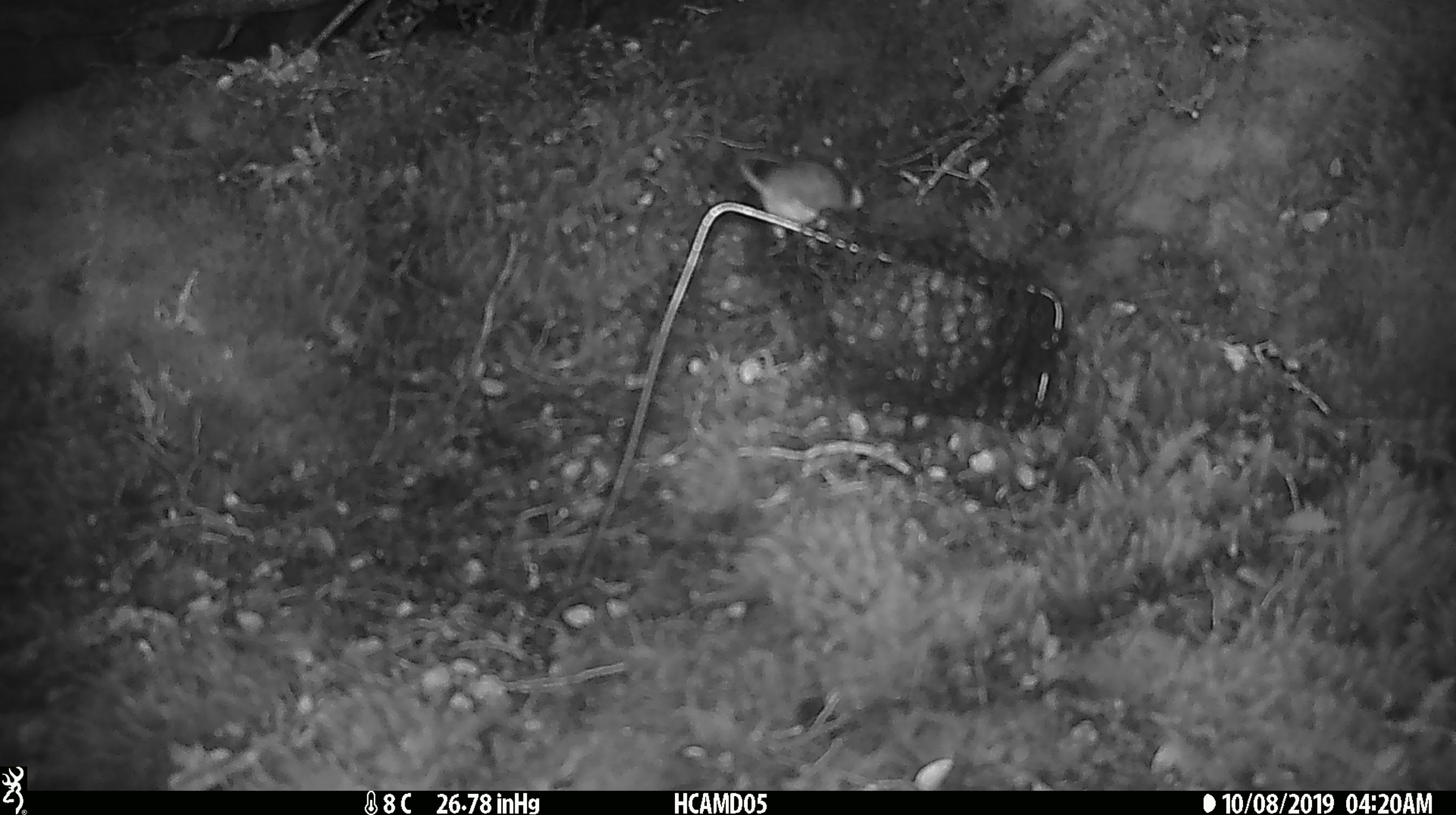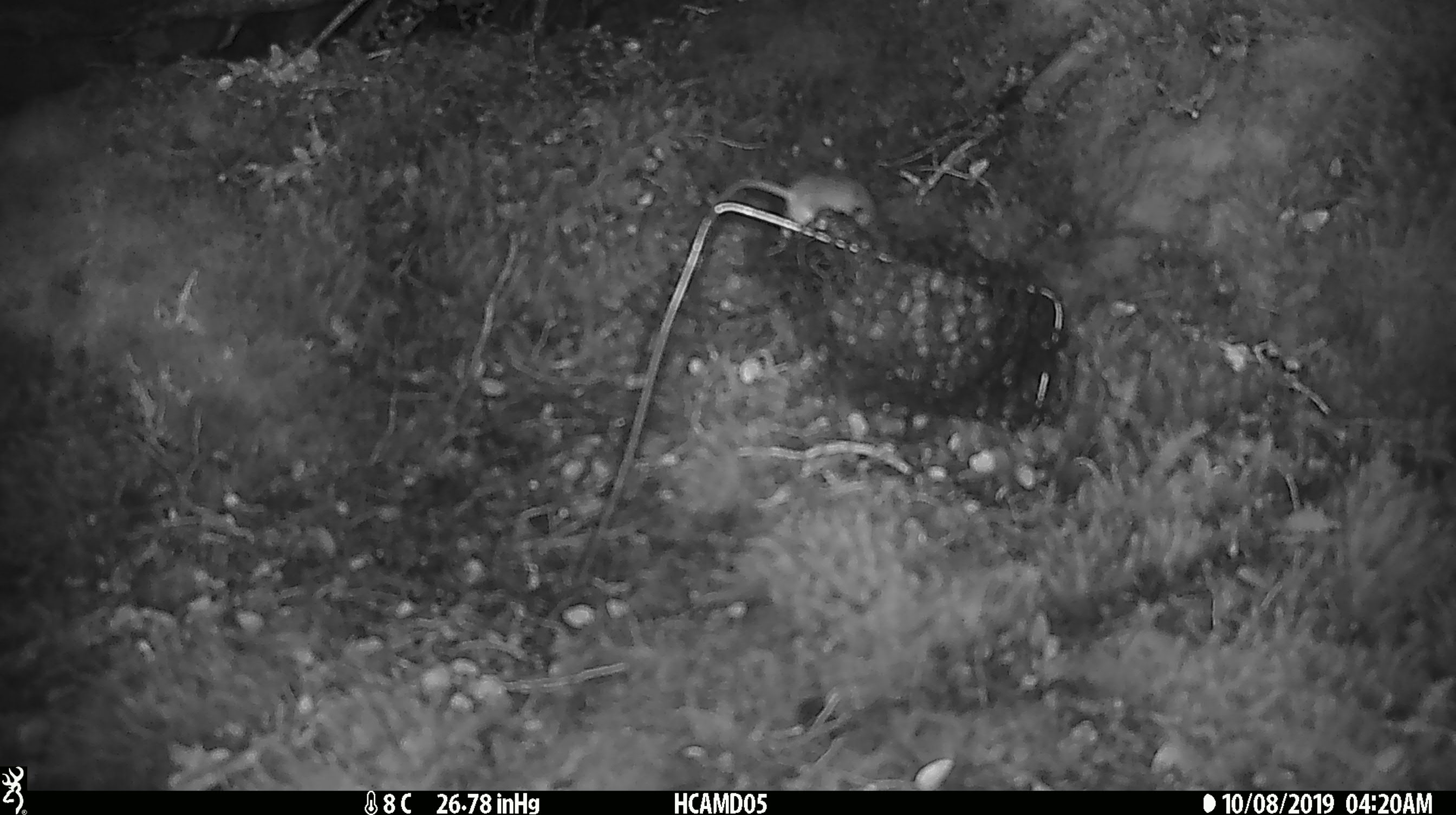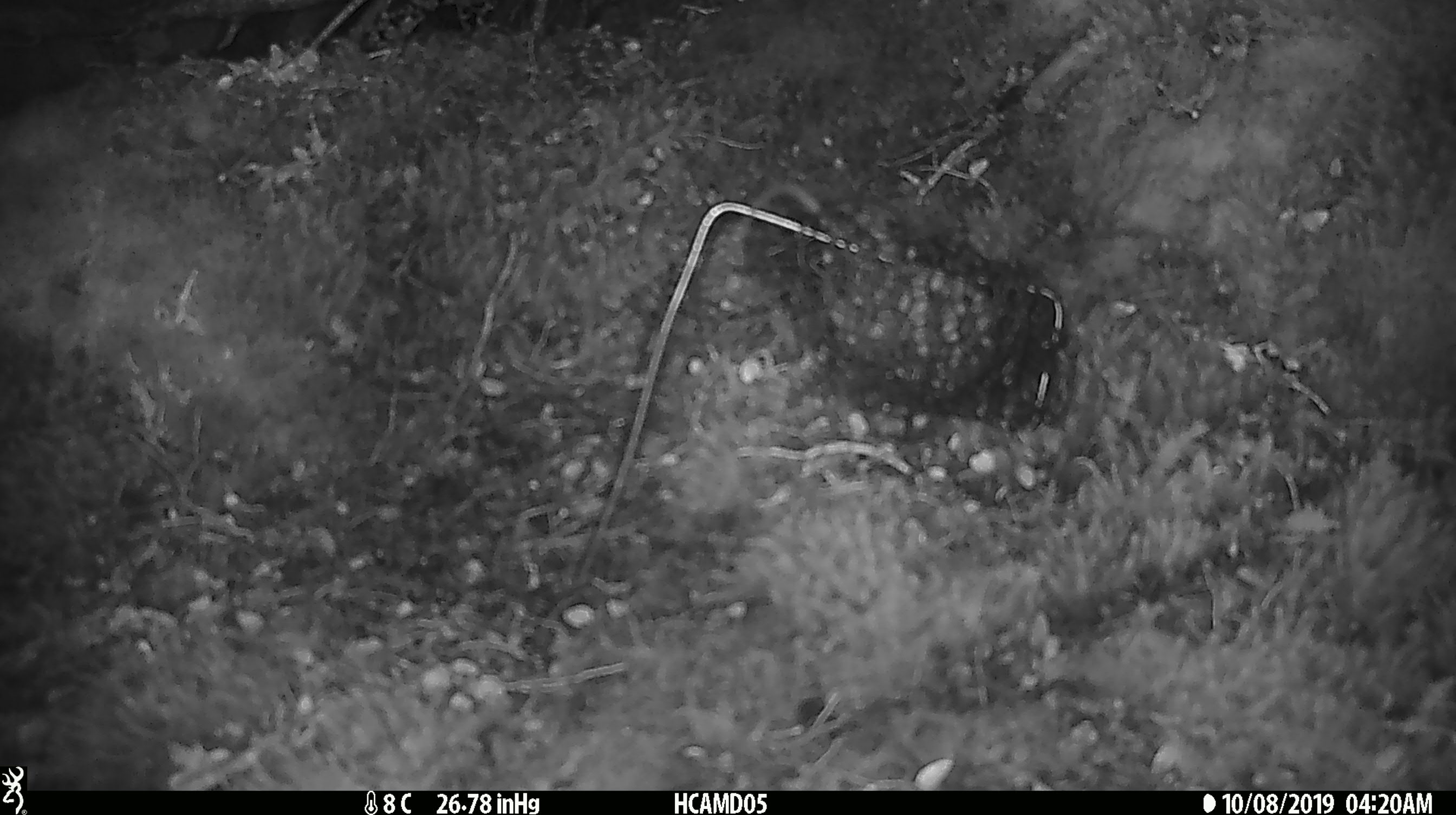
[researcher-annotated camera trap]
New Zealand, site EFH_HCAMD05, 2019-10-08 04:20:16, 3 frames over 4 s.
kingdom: Animalia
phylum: Chordata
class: Mammalia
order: Rodentia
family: Muridae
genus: Mus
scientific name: Mus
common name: mouse